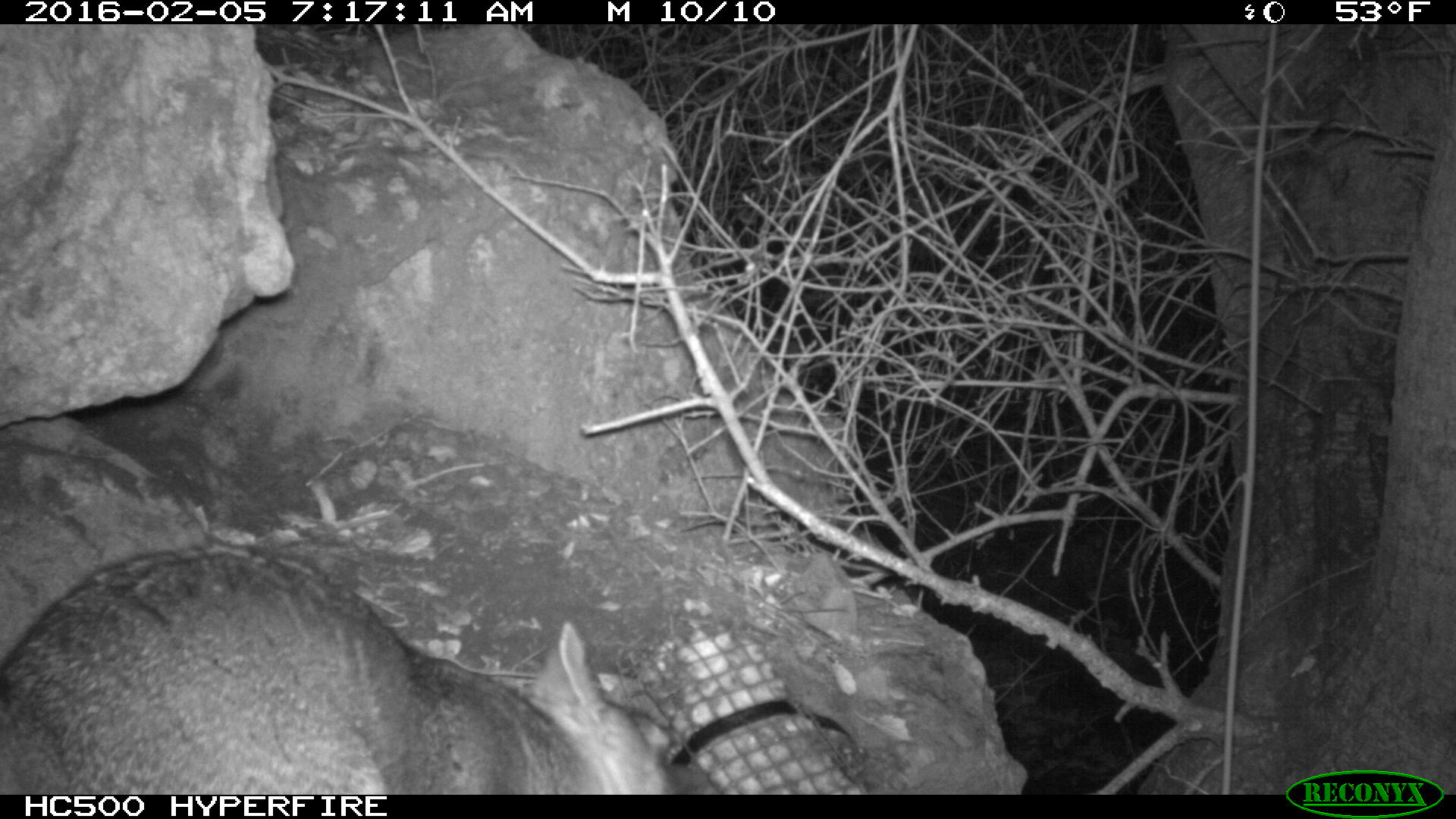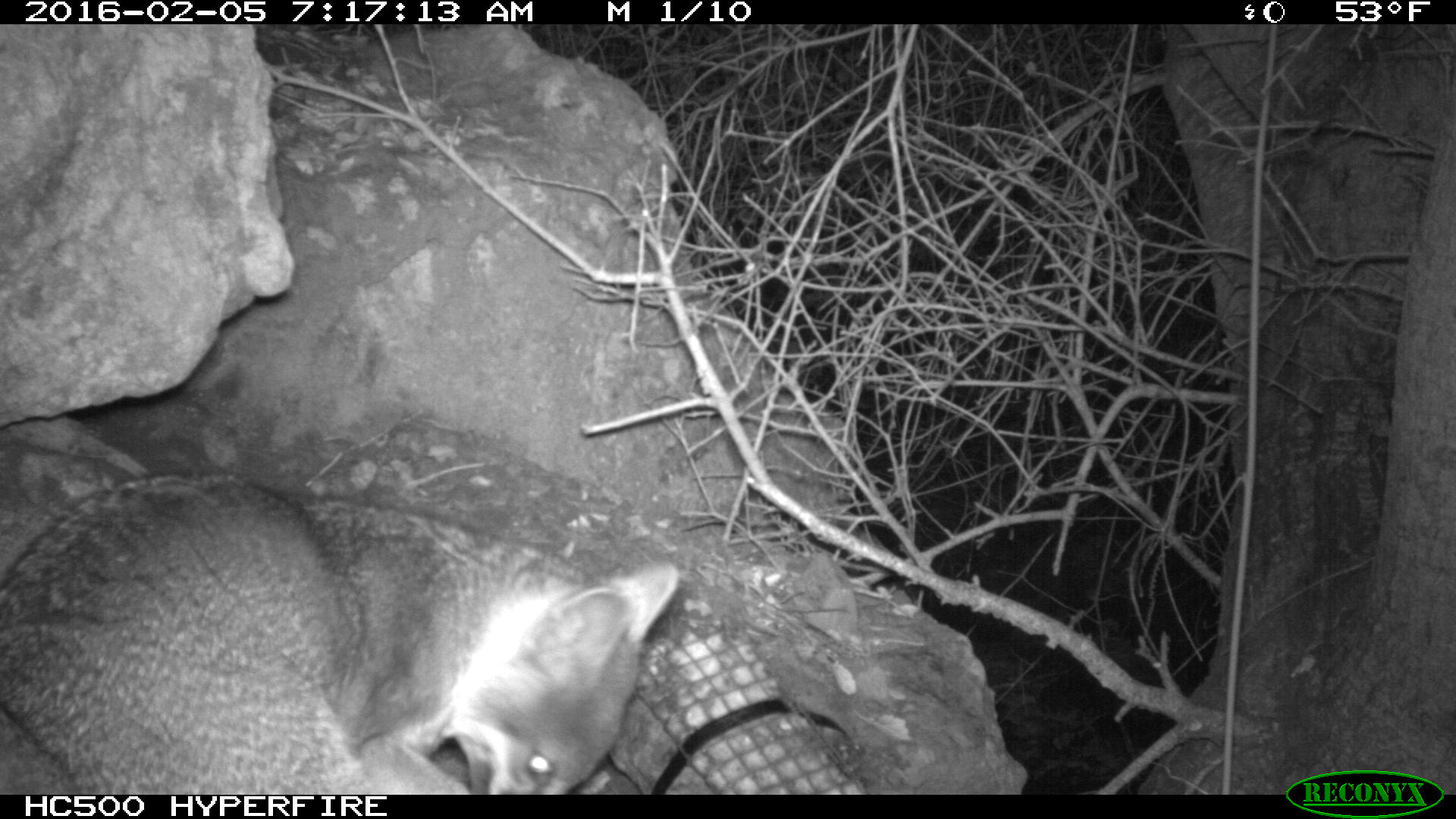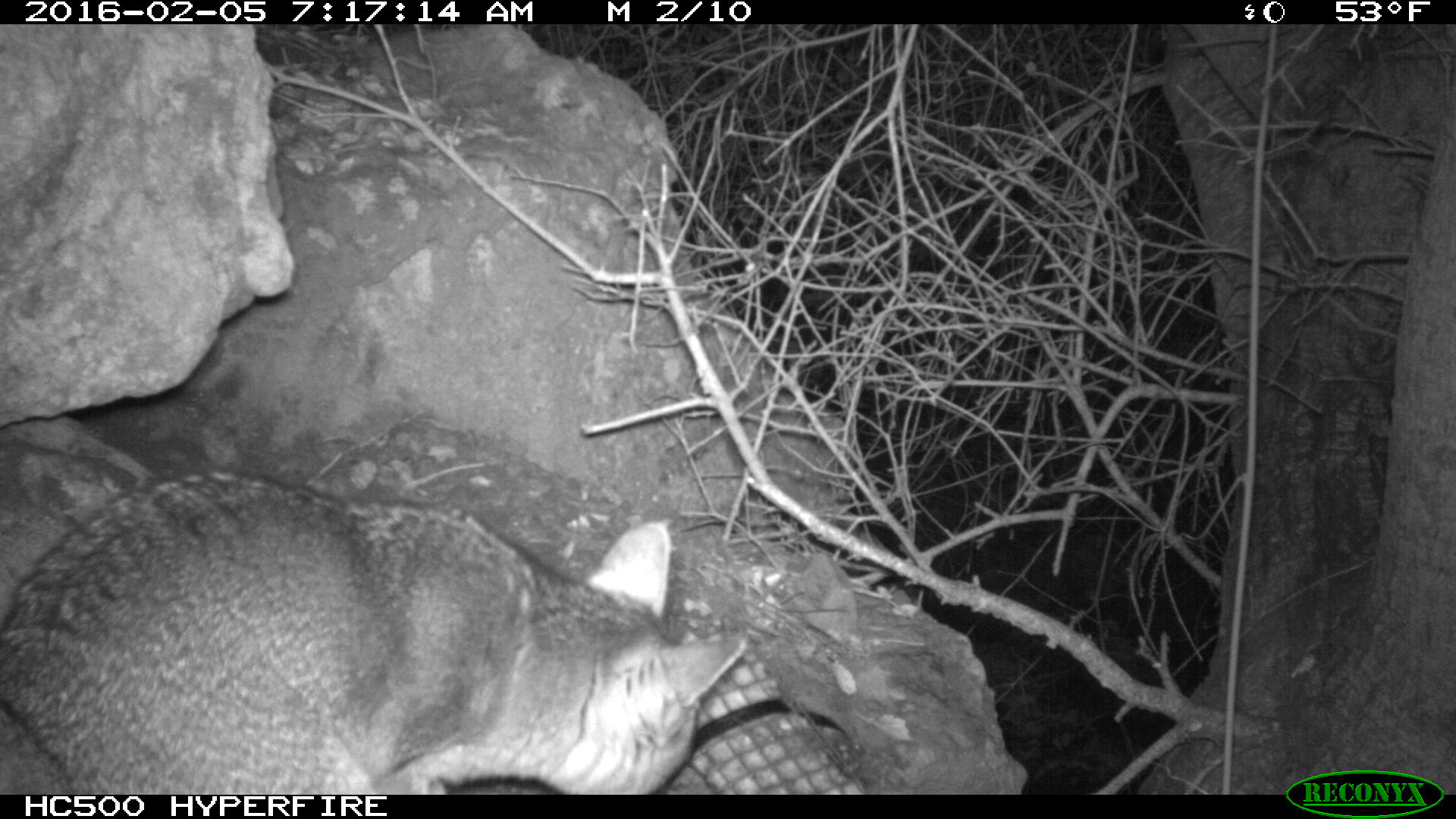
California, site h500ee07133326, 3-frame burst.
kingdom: Animalia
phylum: Chordata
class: Mammalia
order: Carnivora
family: Canidae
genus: Urocyon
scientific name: Urocyon littoralis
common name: island fox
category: fox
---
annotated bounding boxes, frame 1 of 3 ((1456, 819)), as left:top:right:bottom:
fox: 0:541:679:792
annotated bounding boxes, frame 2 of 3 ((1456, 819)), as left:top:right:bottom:
fox: 0:466:682:793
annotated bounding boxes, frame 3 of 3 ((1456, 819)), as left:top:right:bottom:
fox: 0:468:749:792